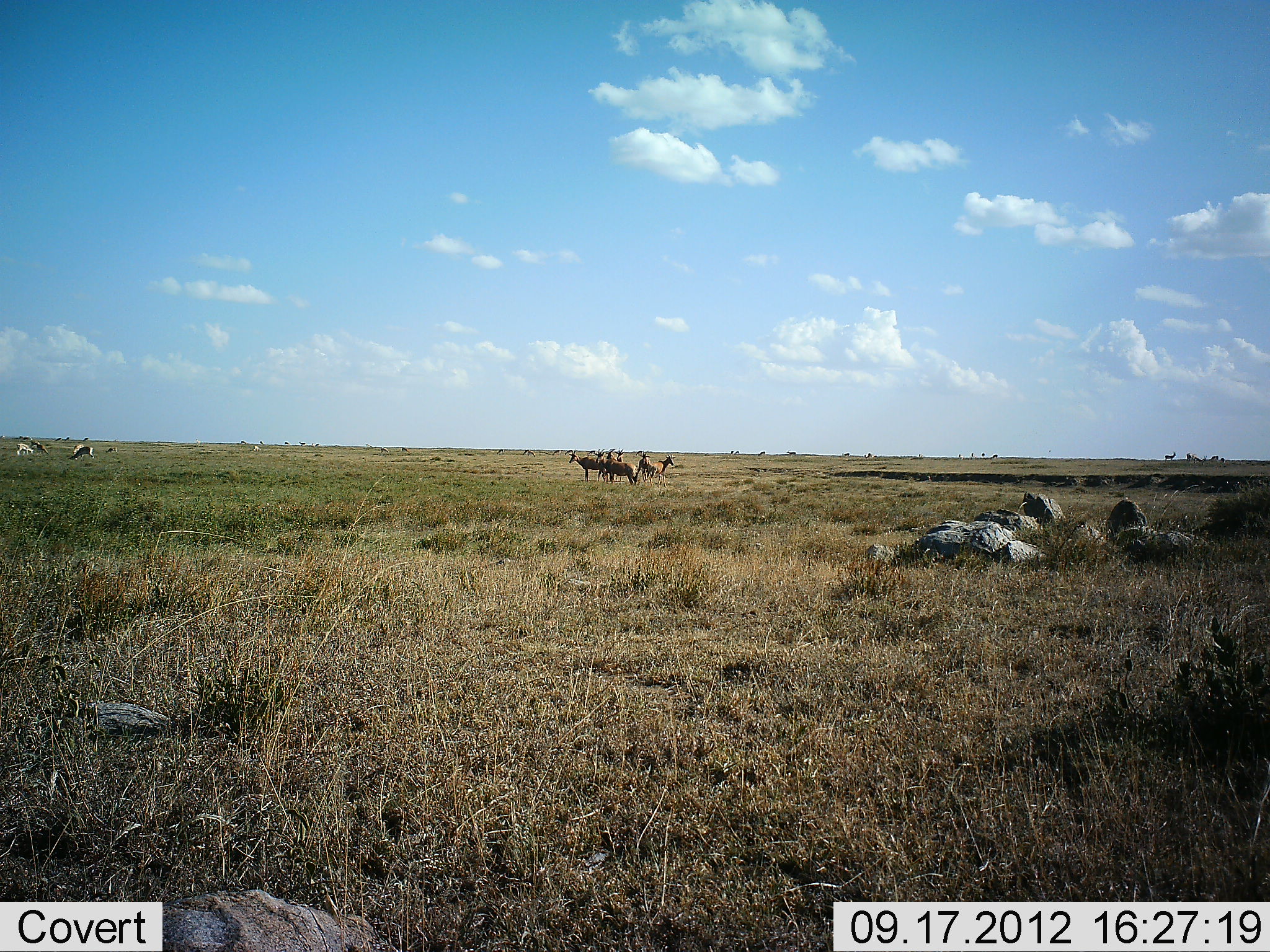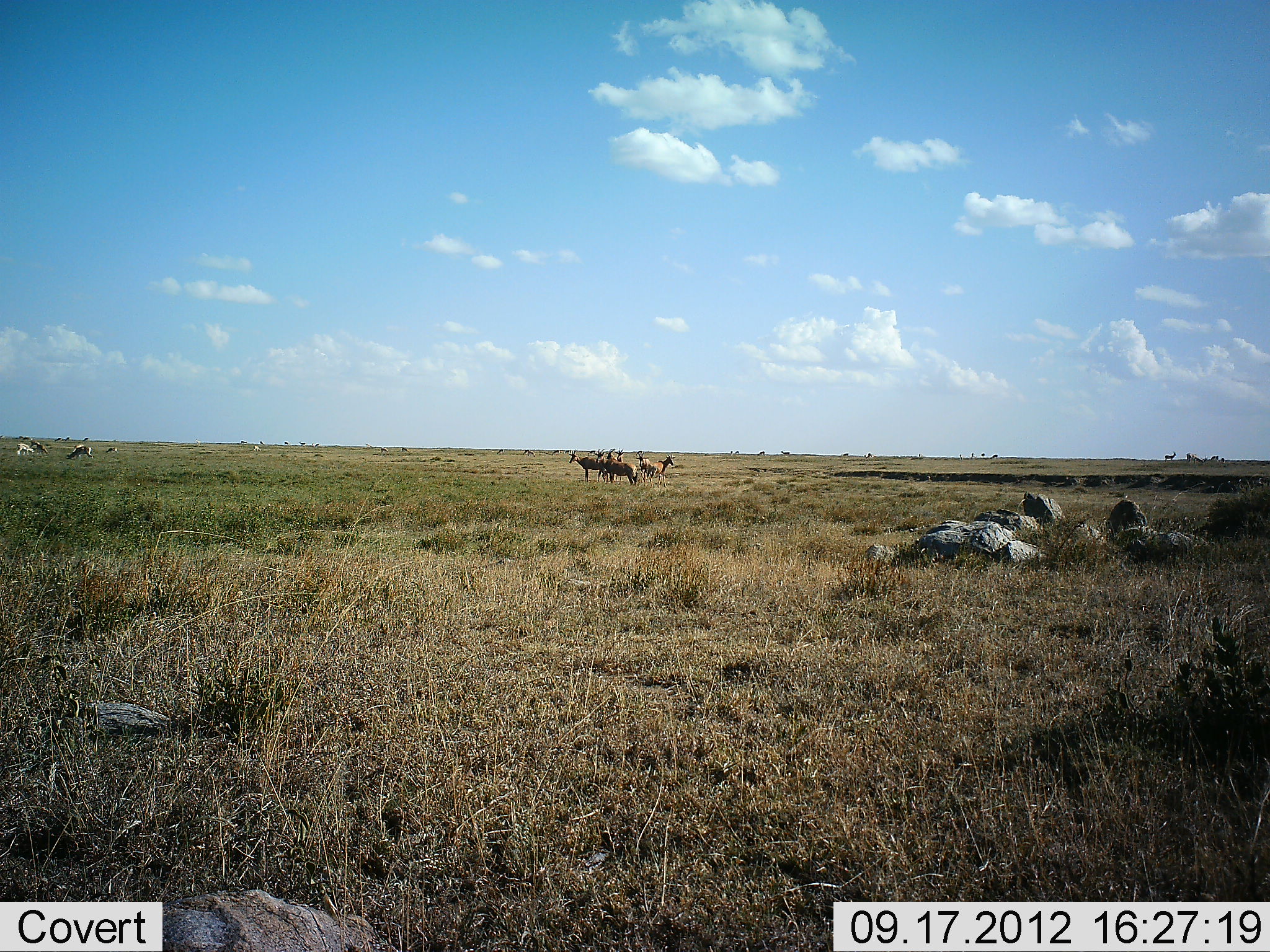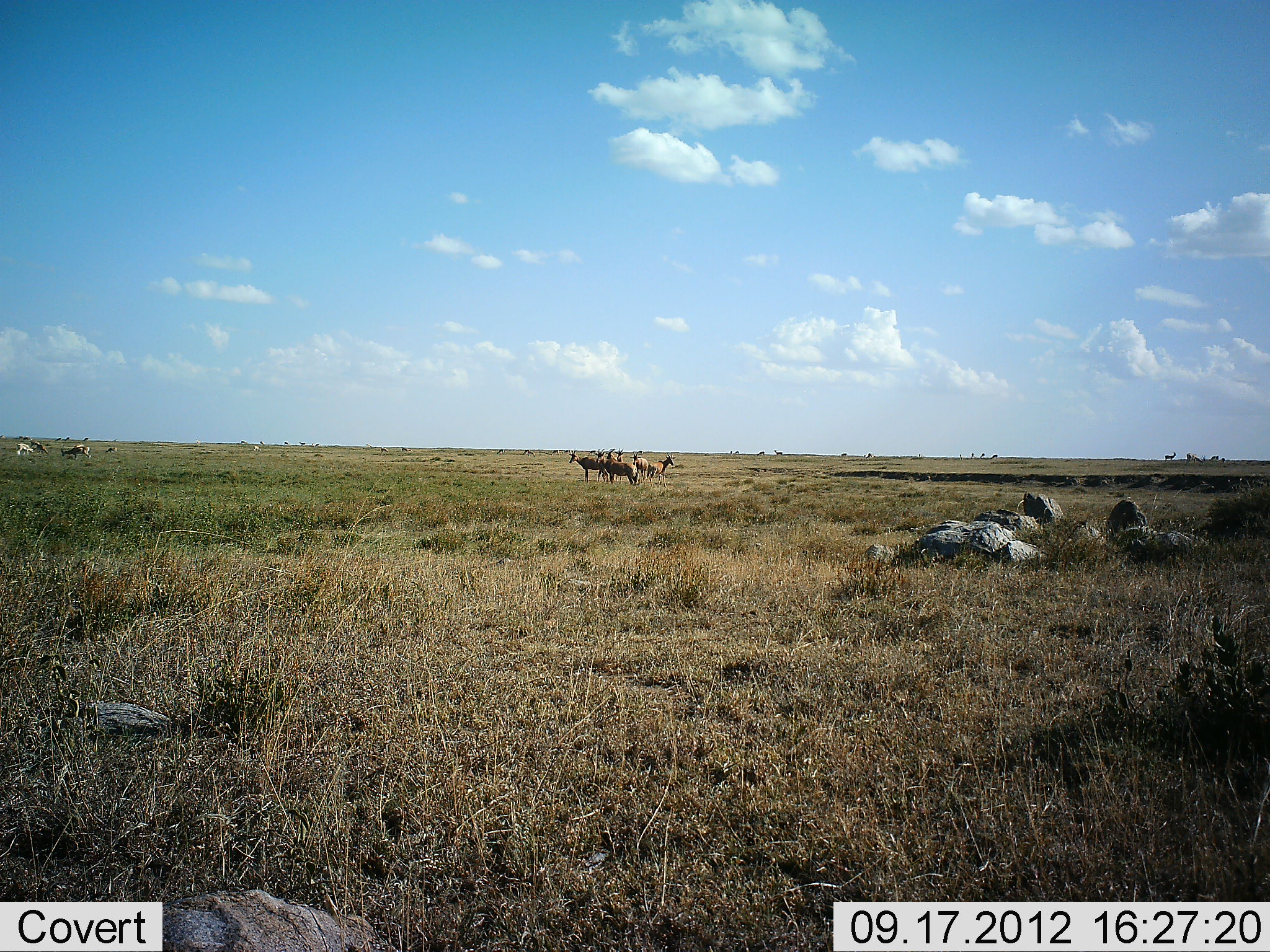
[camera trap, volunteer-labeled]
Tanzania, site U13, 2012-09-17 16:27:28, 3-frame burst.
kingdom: Animalia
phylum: Chordata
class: Mammalia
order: Artiodactyla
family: Bovidae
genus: Alcelaphus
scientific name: Alcelaphus buselaphus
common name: hartebeest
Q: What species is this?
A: Hartebeest (Alcelaphus buselaphus).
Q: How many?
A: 7.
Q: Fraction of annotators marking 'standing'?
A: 100%.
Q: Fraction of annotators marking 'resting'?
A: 0%.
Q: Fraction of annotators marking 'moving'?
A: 40%.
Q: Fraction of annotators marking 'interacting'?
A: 0%.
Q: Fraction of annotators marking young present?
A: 0%.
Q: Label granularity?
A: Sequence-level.